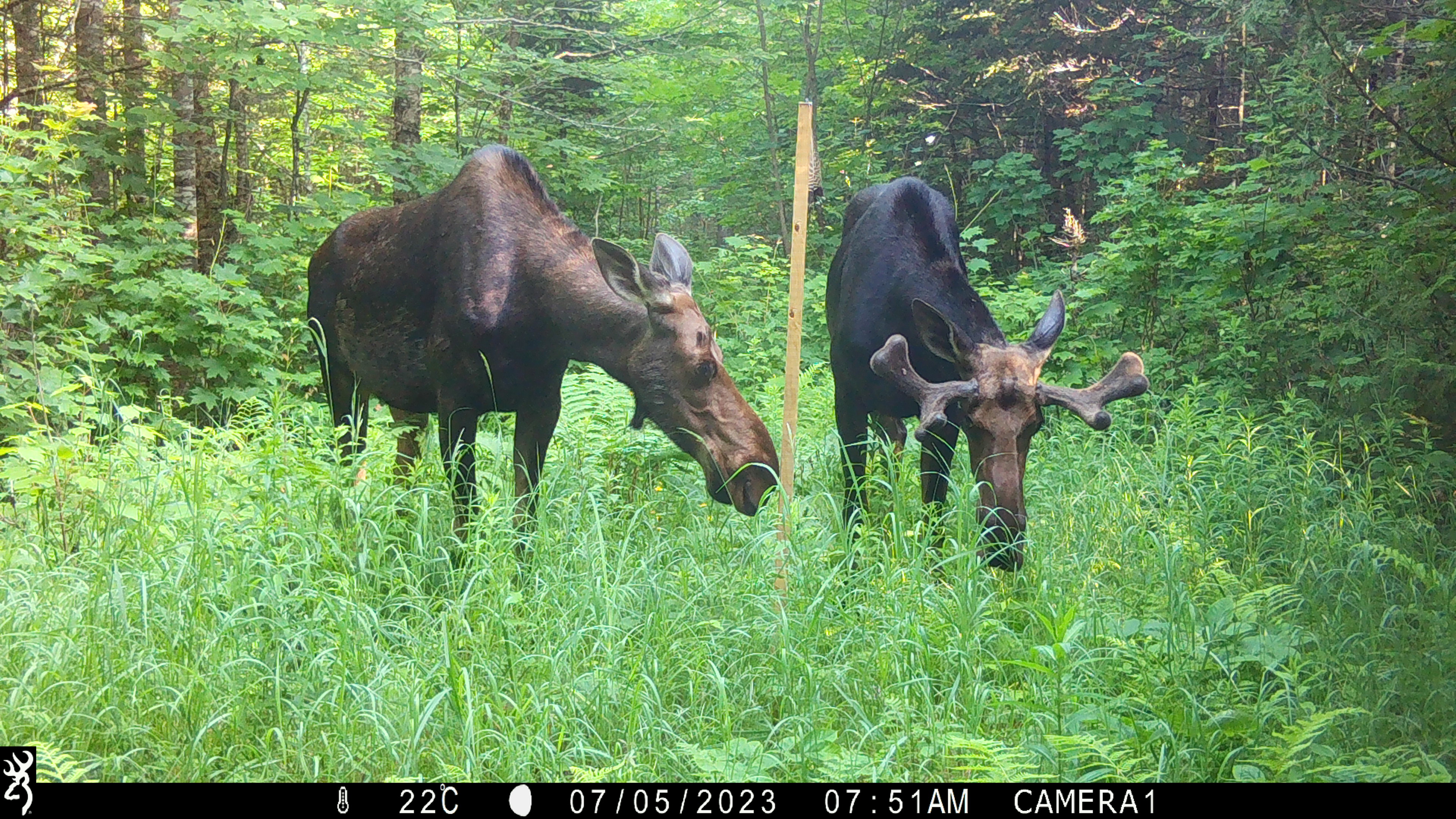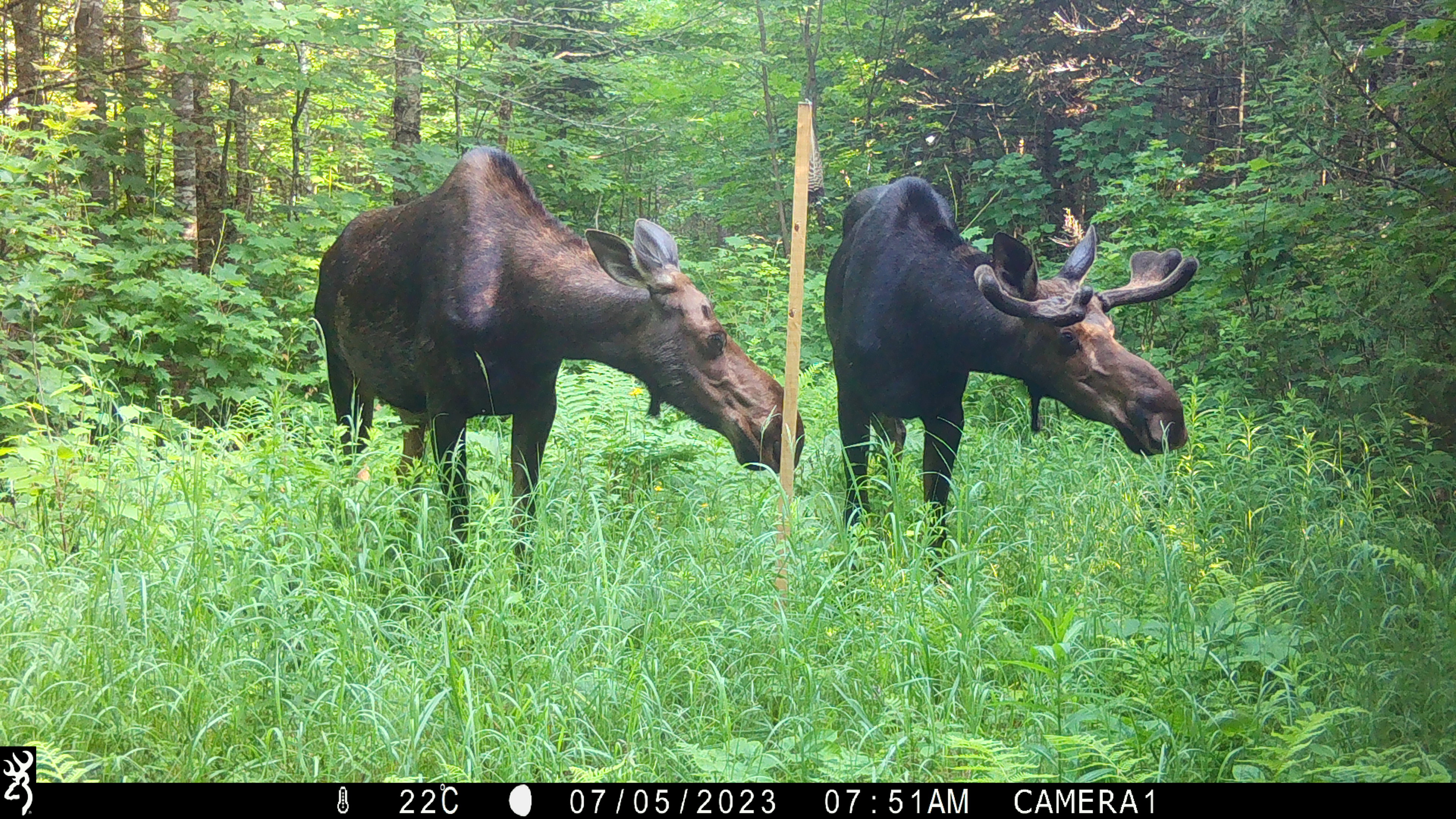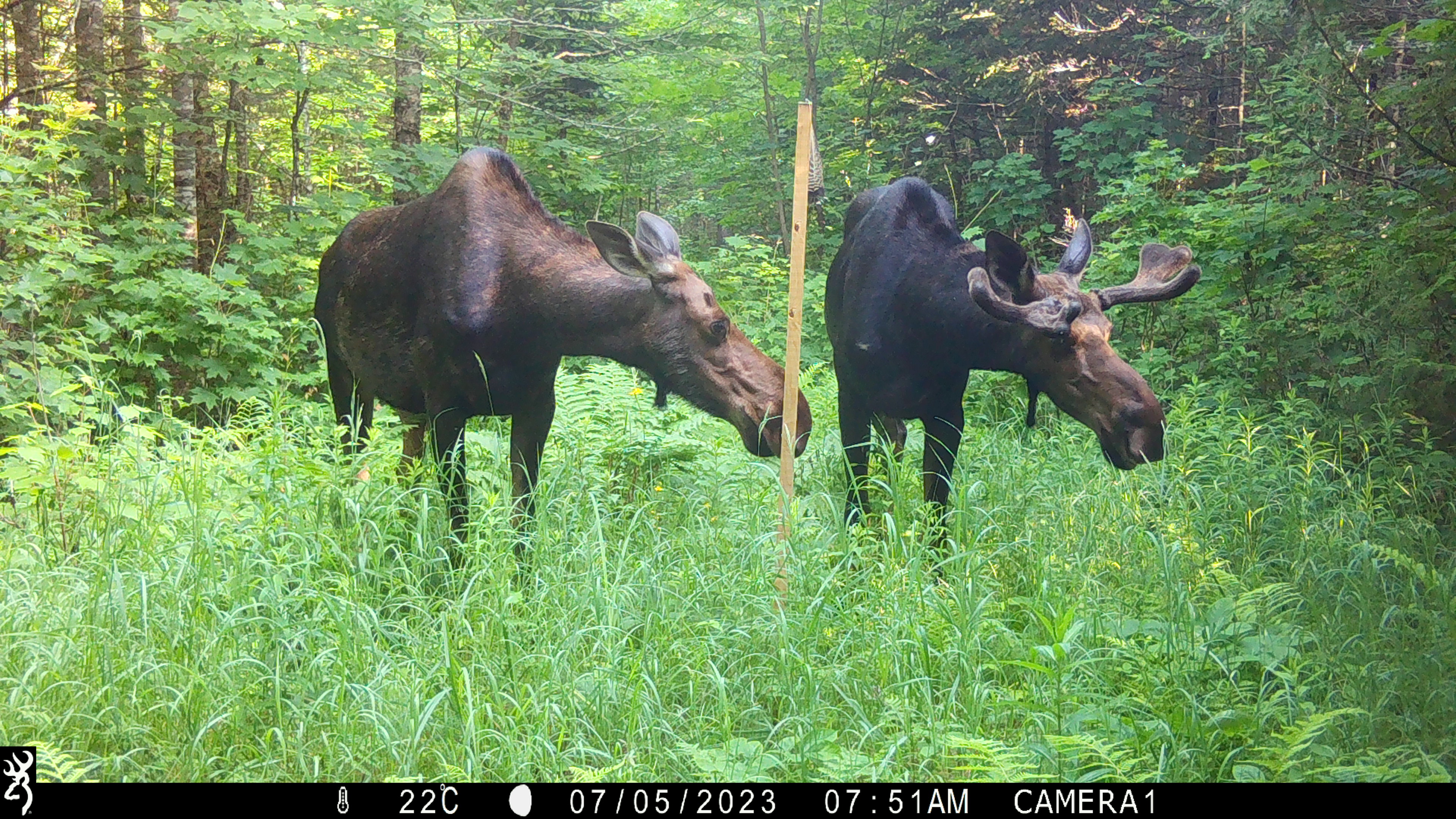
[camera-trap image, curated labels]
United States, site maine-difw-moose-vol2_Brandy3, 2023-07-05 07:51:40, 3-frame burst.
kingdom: Animalia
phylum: Chordata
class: Mammalia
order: Artiodactyla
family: Cervidae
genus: Alces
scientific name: Alces alces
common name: moose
Moose (Alces alces).